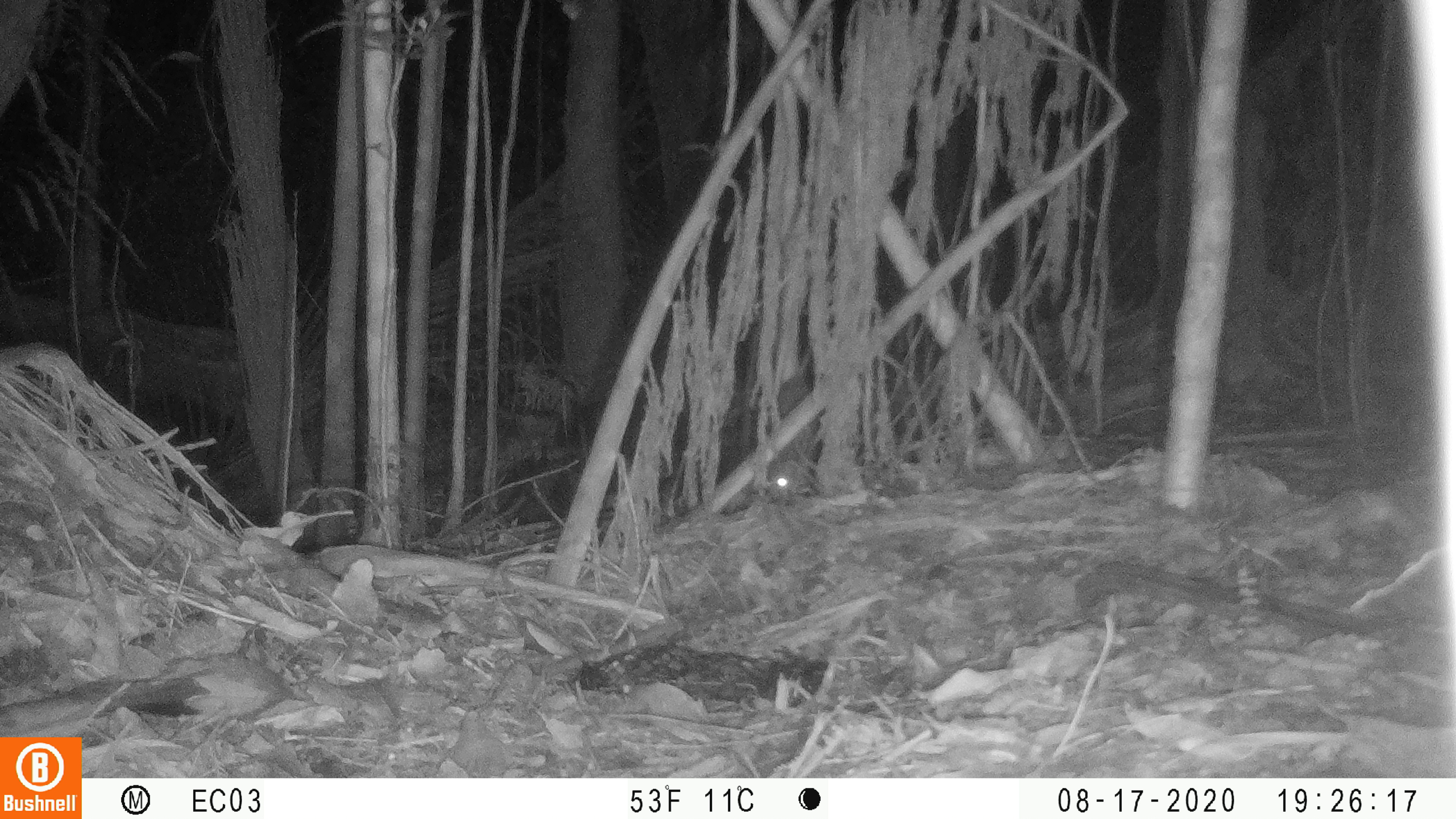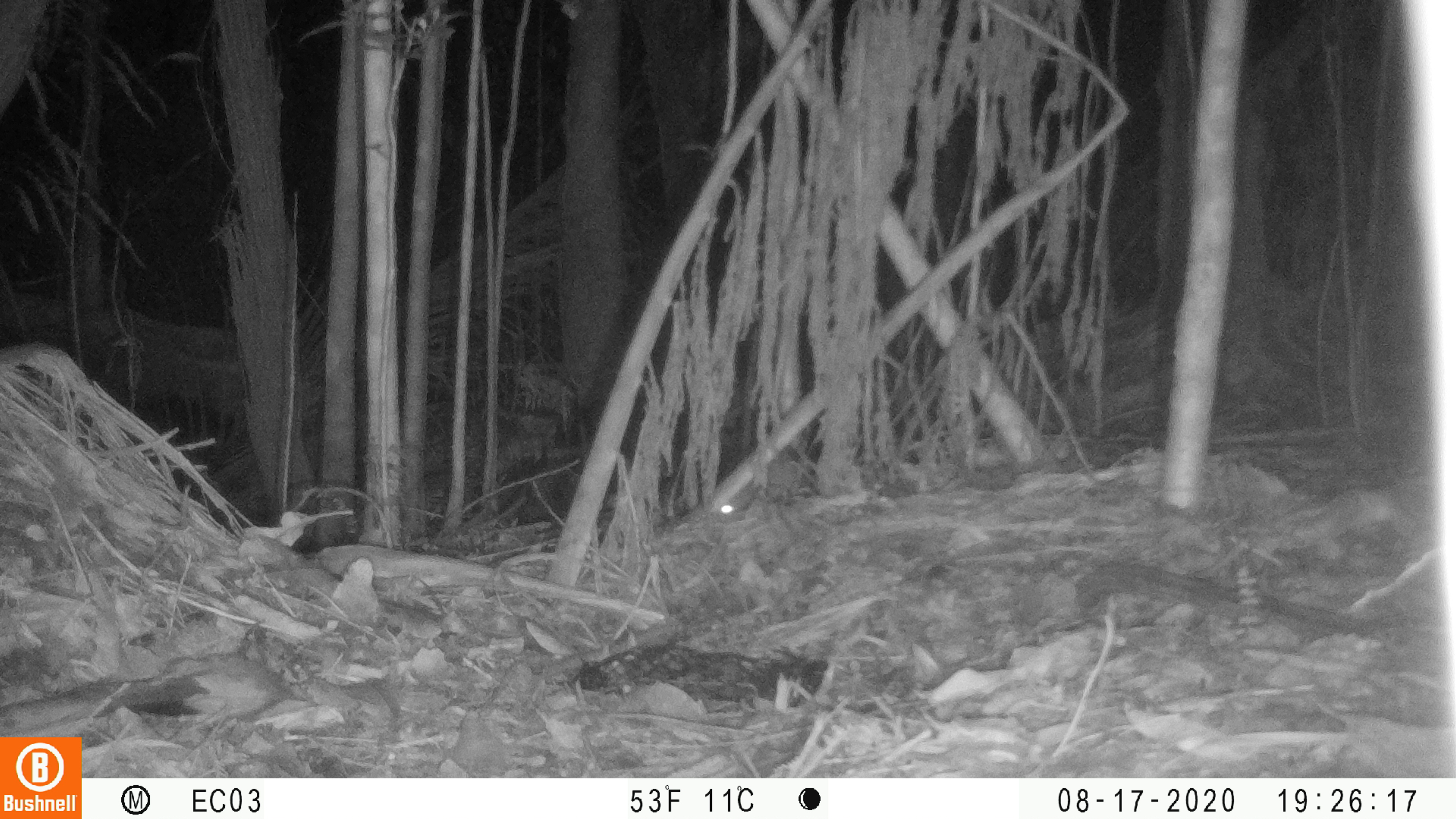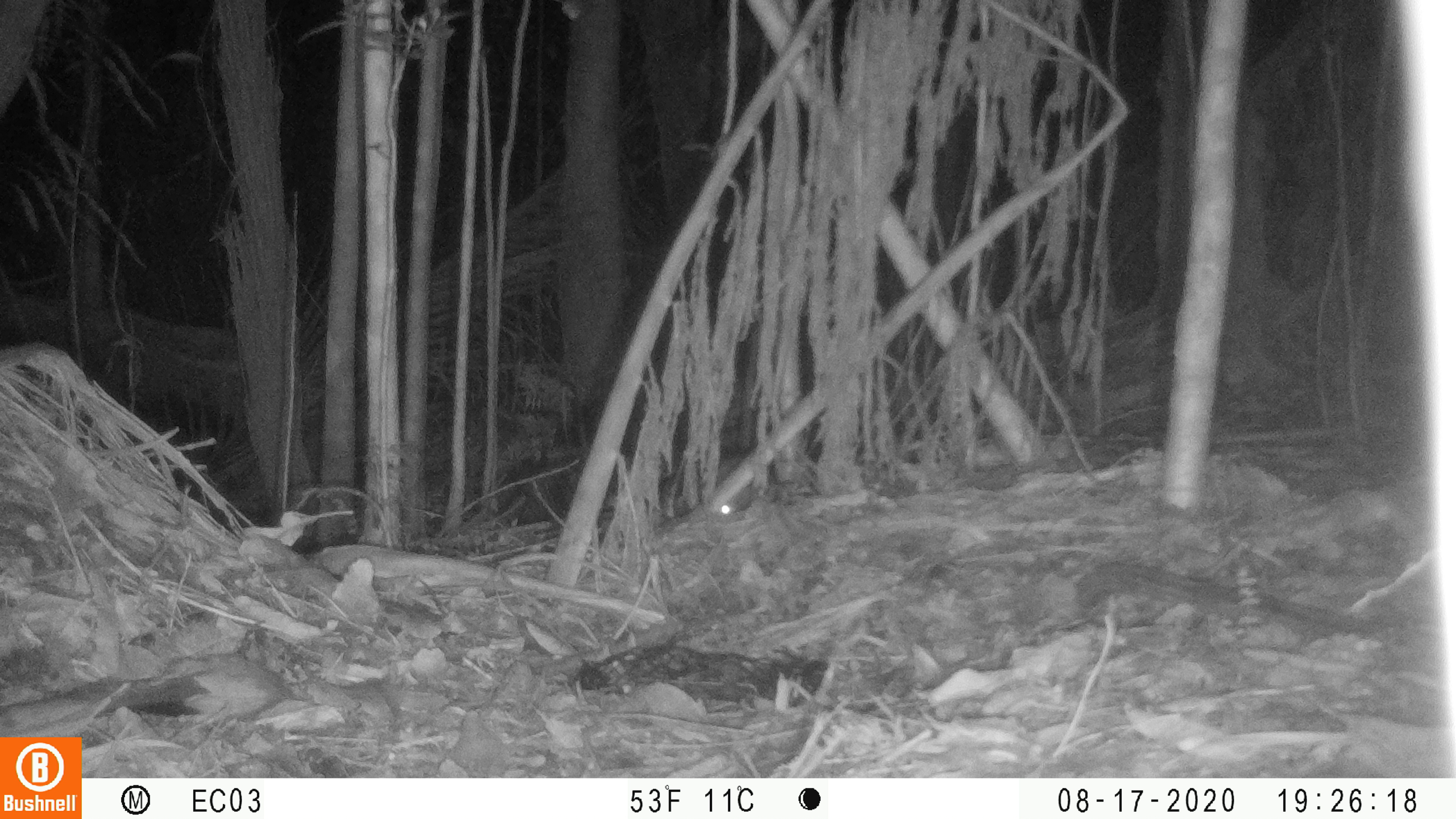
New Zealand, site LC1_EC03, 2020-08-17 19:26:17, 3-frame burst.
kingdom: Animalia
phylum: Chordata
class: Mammalia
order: Rodentia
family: Muridae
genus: Rattus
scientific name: Rattus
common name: rat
Rat (Rattus).